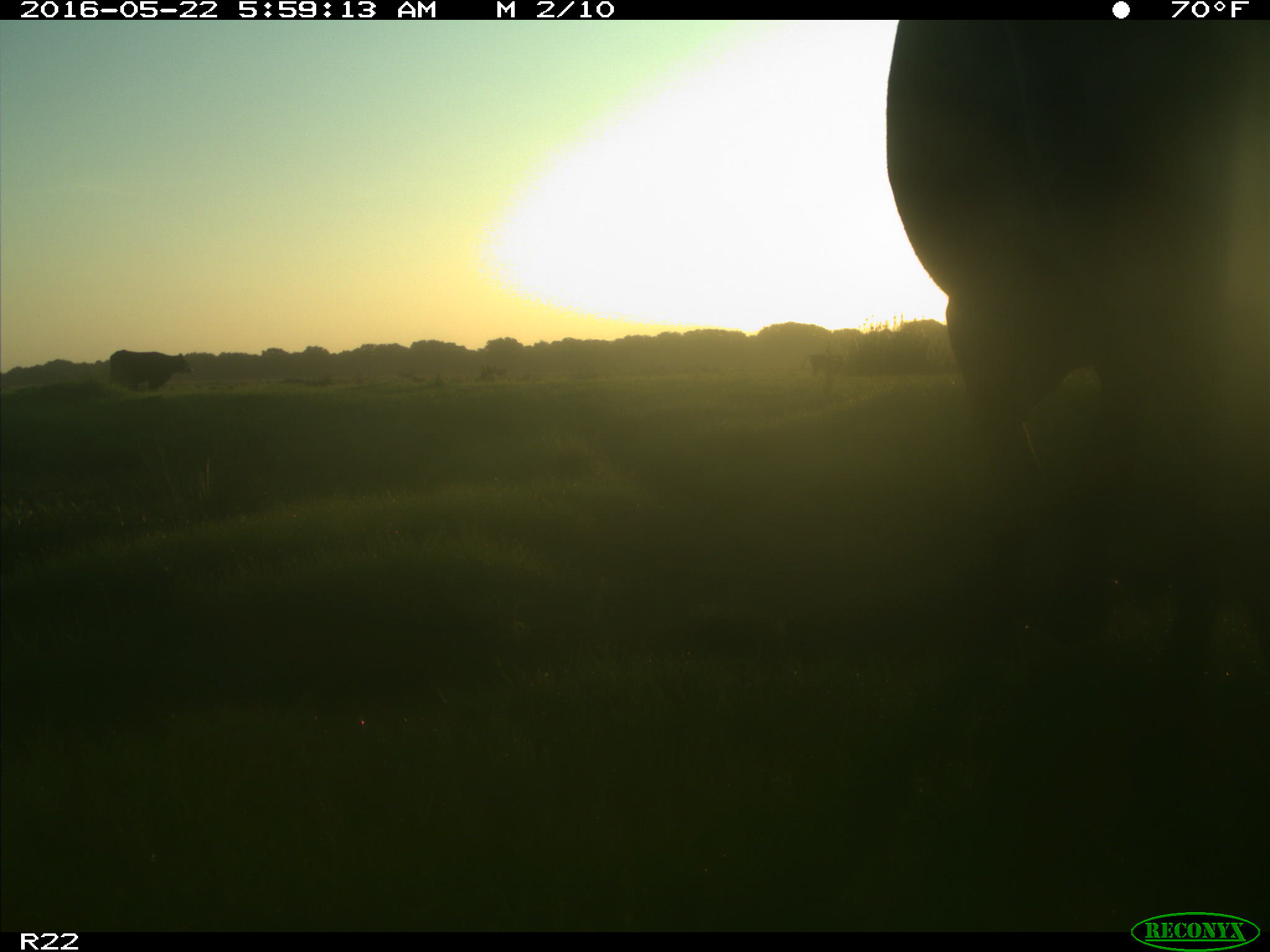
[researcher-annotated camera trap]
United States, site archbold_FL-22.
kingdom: Animalia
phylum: Chordata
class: Mammalia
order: Artiodactyla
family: Bovidae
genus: Bos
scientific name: Bos taurus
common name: domestic cow